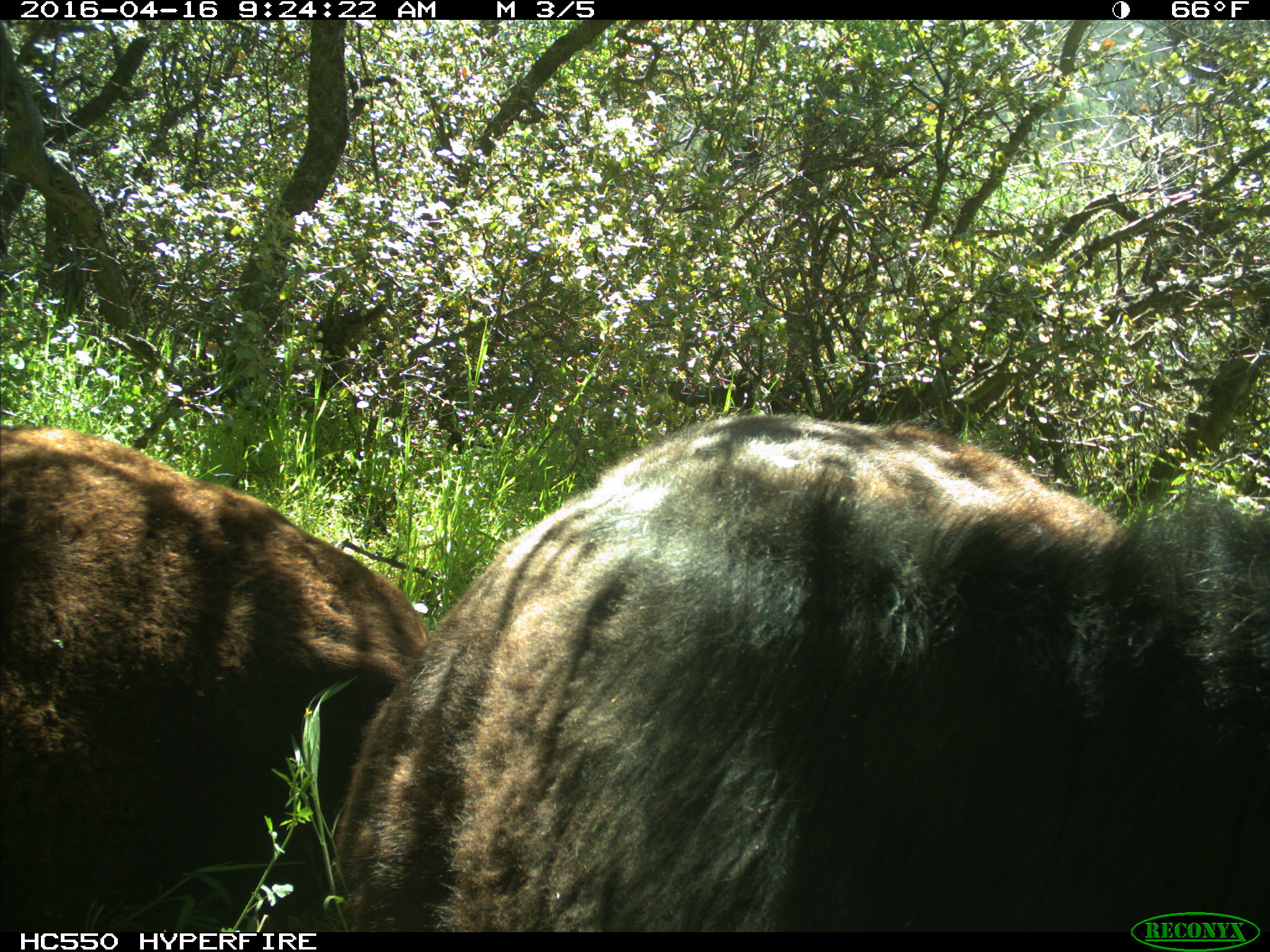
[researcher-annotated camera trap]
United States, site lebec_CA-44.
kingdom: Animalia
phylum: Chordata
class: Mammalia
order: Artiodactyla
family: Bovidae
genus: Bos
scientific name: Bos taurus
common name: domestic cow